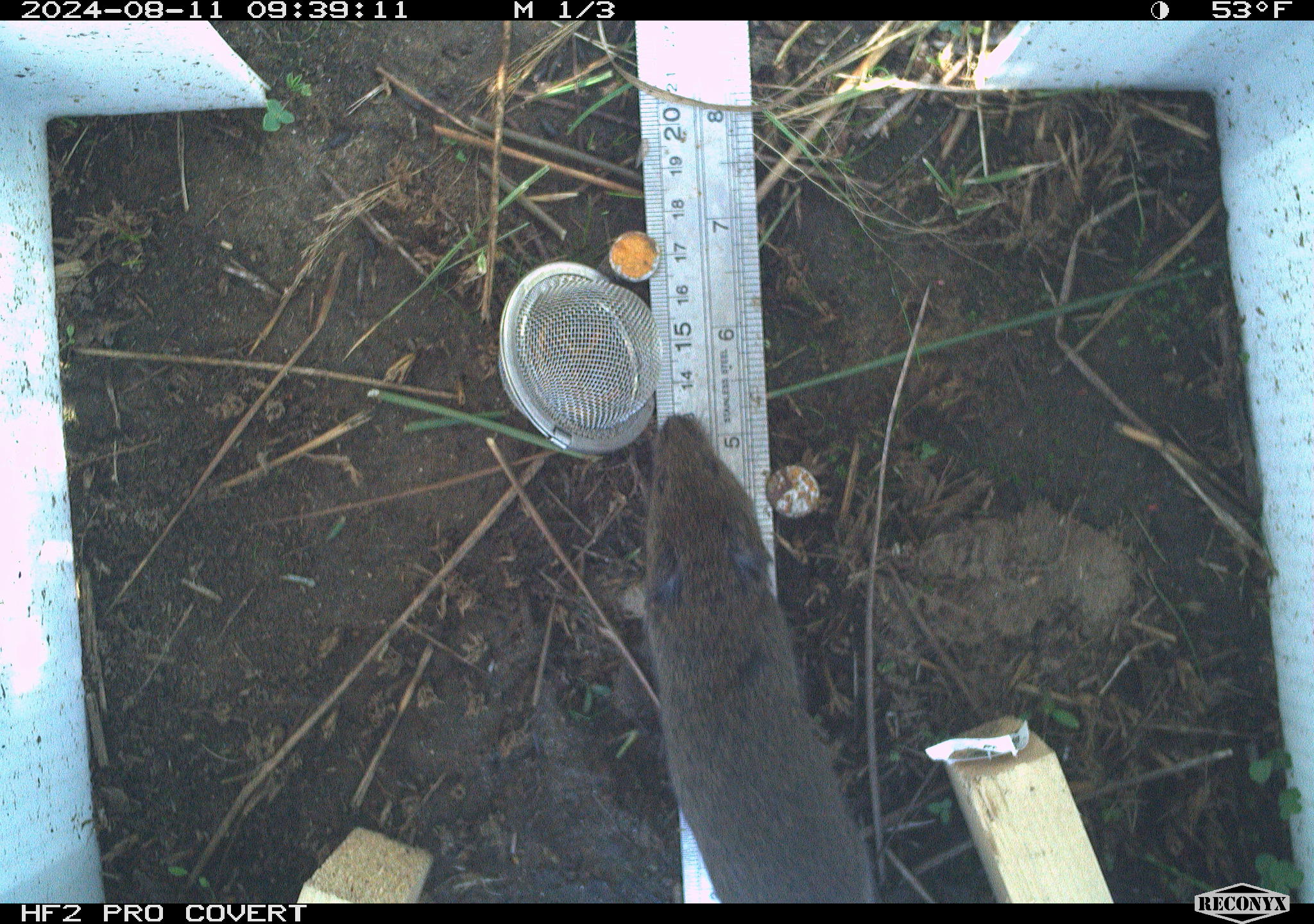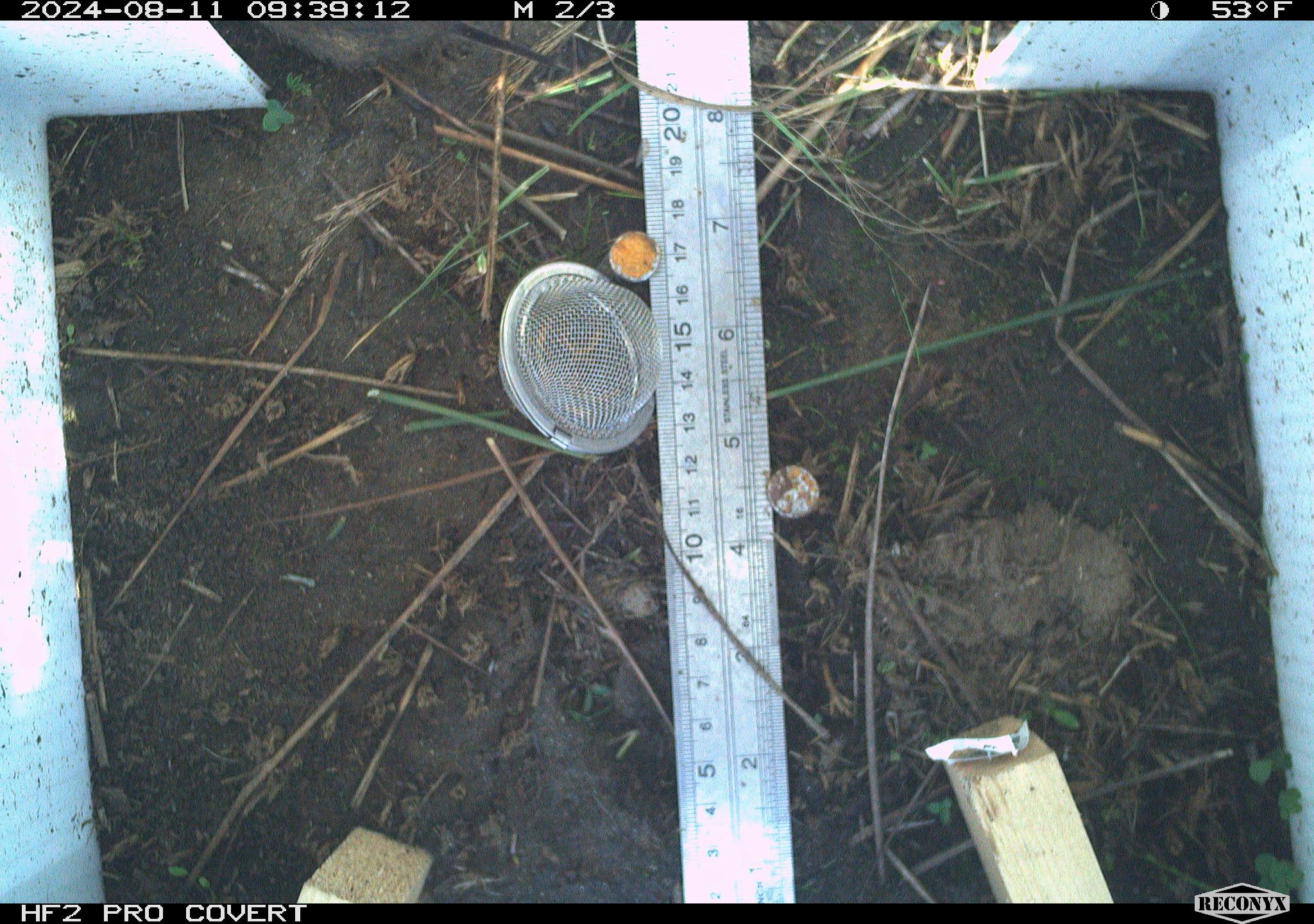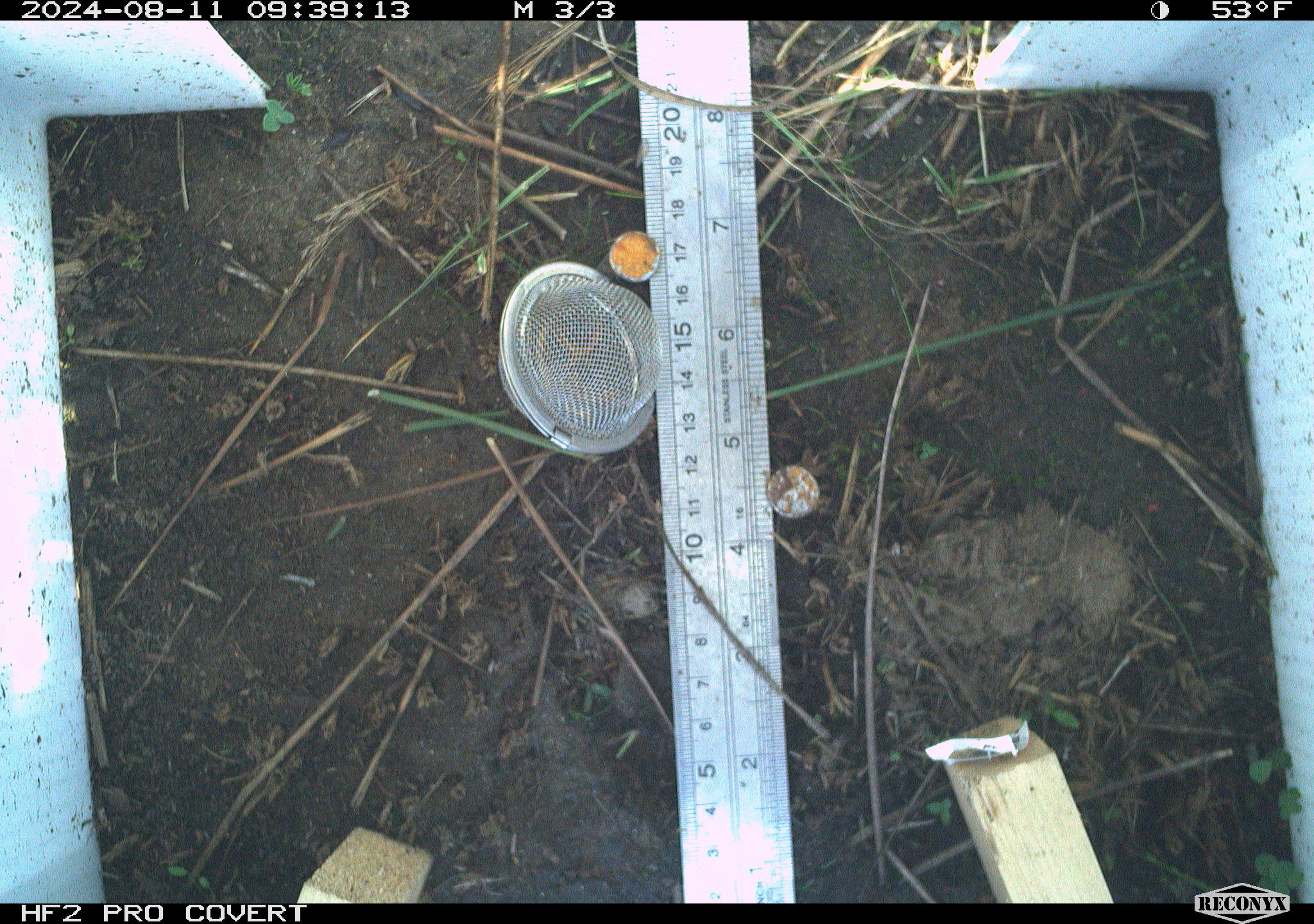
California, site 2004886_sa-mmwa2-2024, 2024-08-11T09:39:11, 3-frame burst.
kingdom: Animalia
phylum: Chordata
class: Mammalia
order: Rodentia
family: Cricetidae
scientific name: Arvicolinae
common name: voles, lemmings, and muskrats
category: arvicolinae subfamily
Arvicolinae subfamily (voles, lemmings, and muskrats) (Arvicolinae).